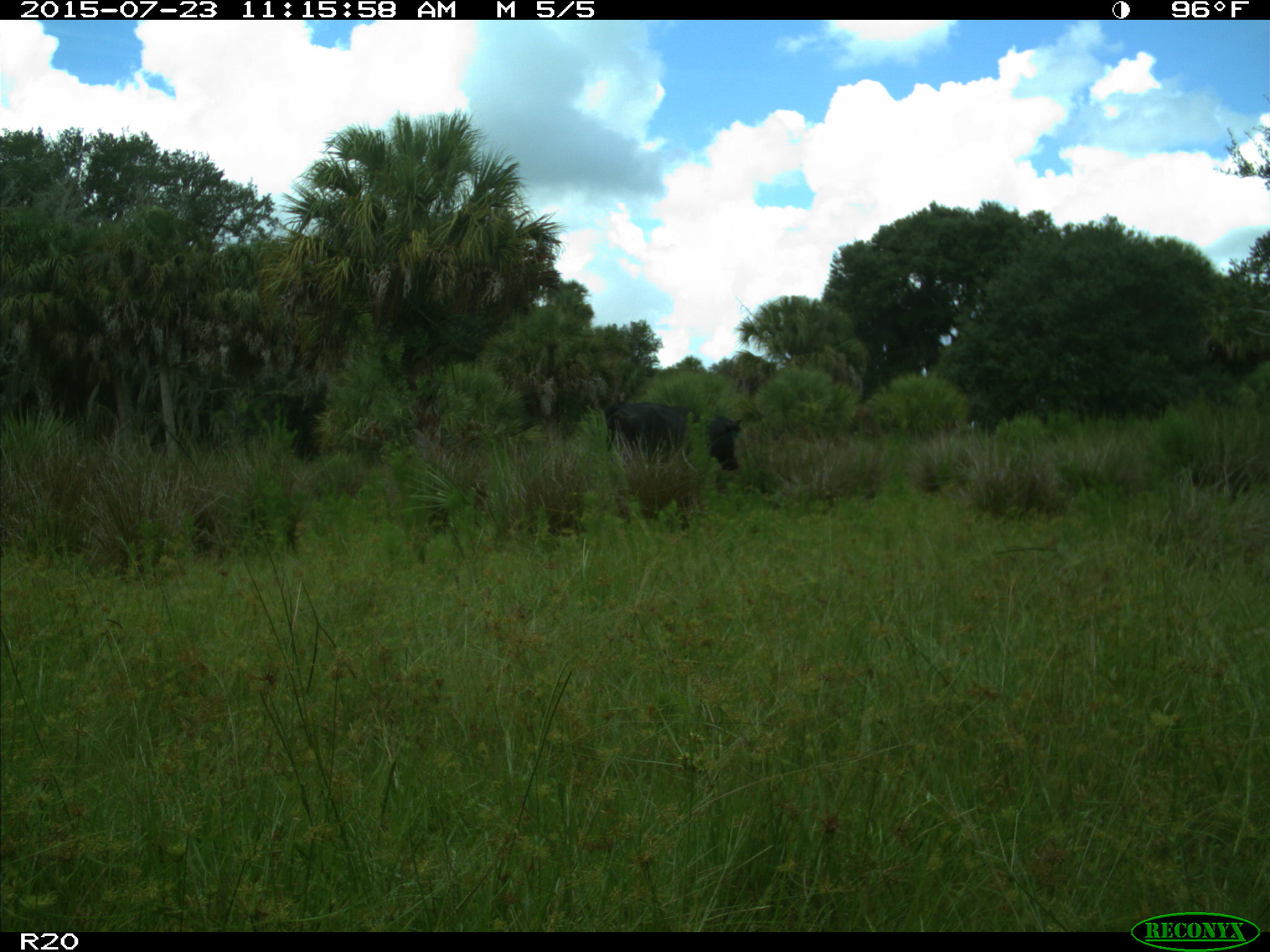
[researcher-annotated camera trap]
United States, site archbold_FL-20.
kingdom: Animalia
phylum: Chordata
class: Mammalia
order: Artiodactyla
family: Bovidae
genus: Bos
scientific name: Bos taurus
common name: domestic cow